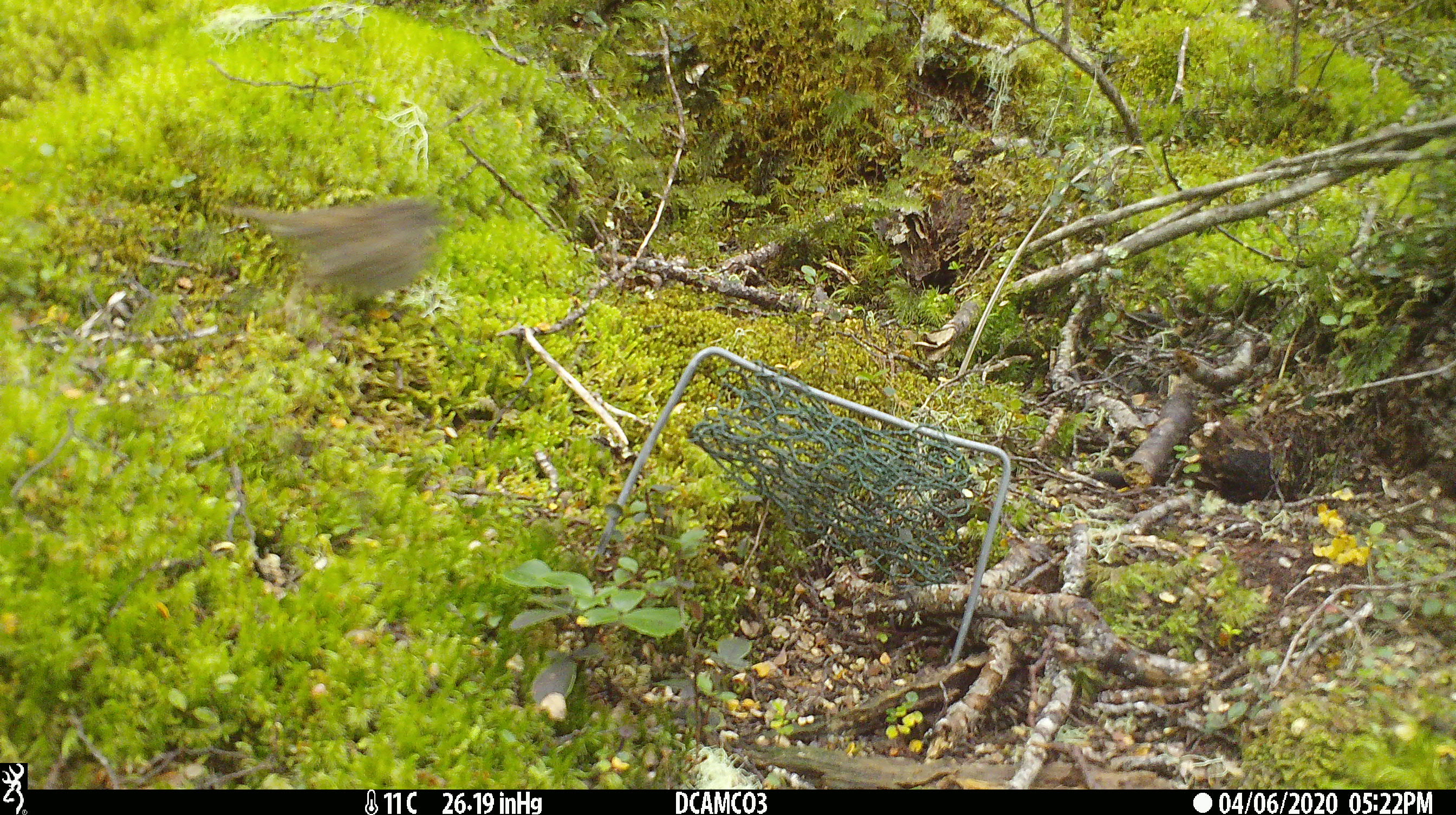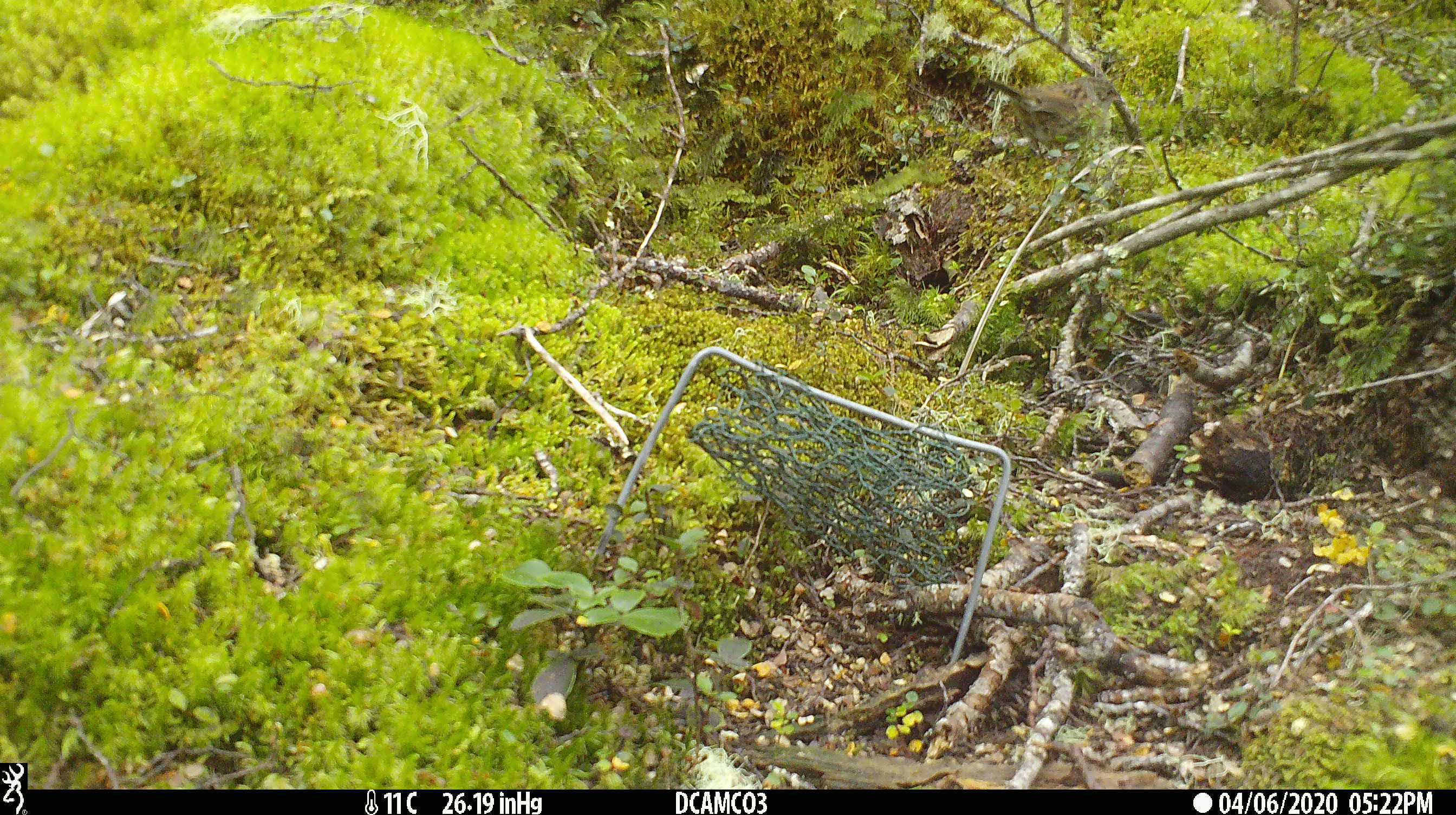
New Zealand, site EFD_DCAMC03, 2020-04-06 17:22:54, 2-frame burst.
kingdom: Animalia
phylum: Chordata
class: Aves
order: Passeriformes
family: Prunellidae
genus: Prunella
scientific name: Prunella modularis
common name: dunnock